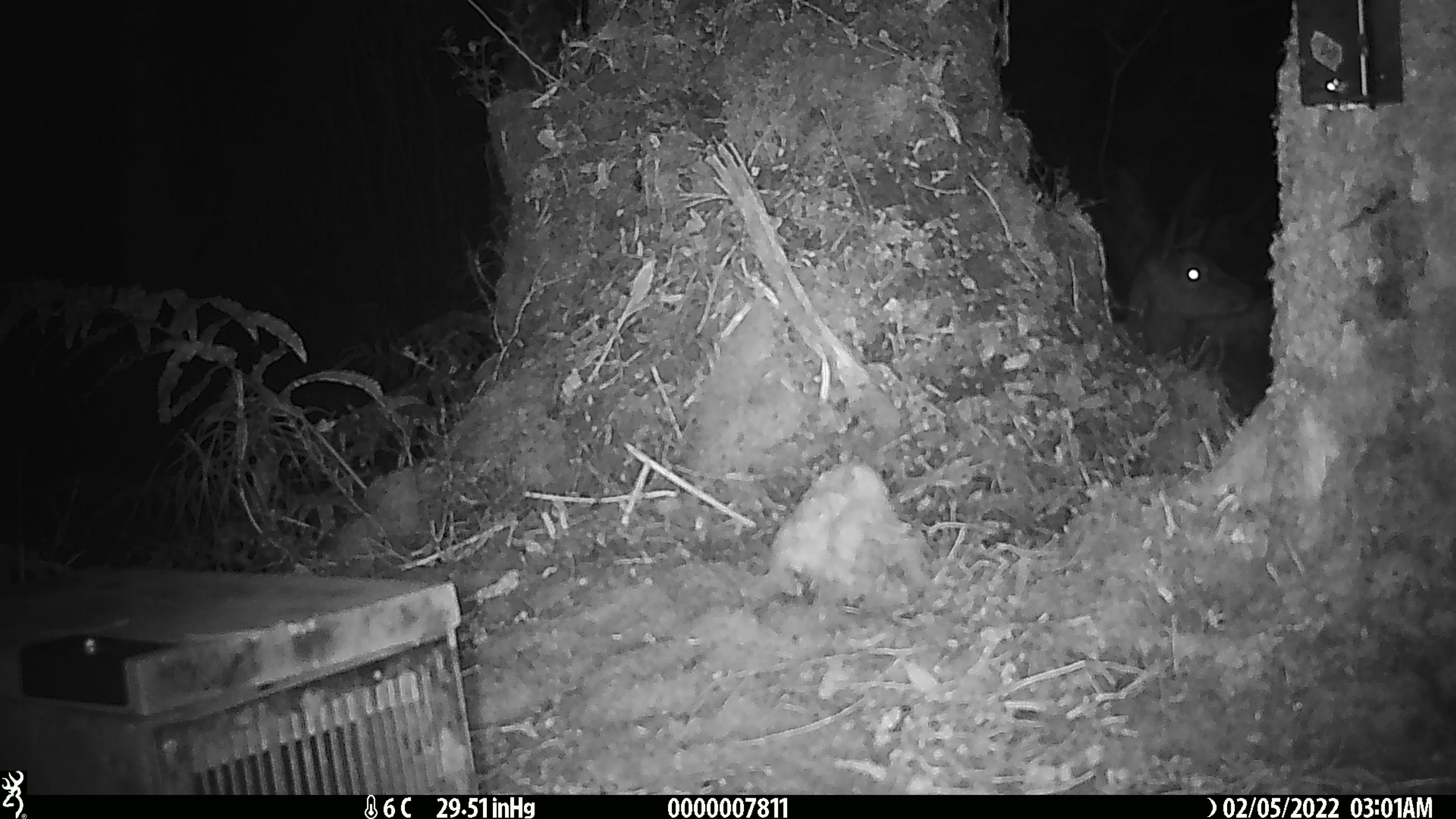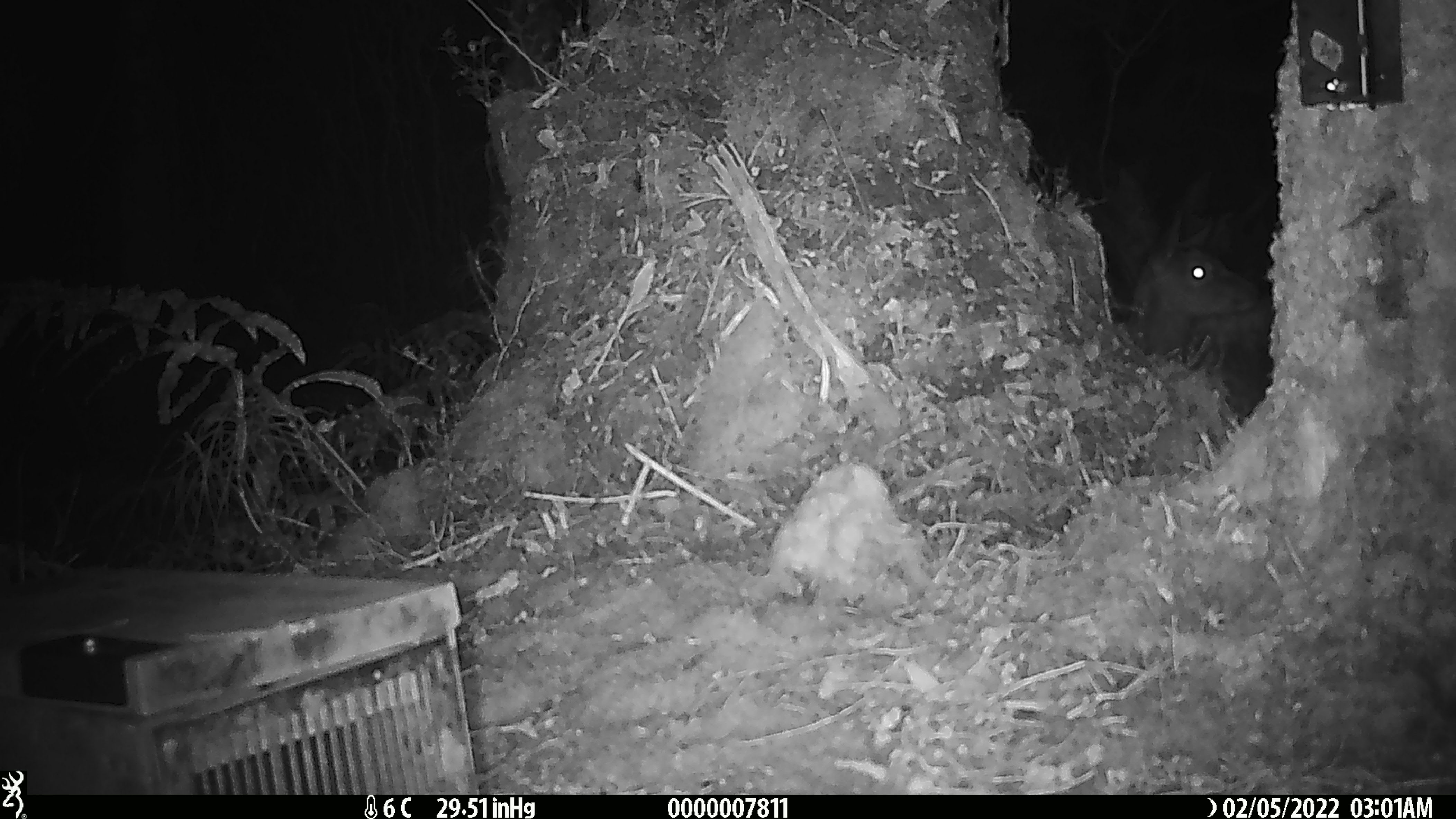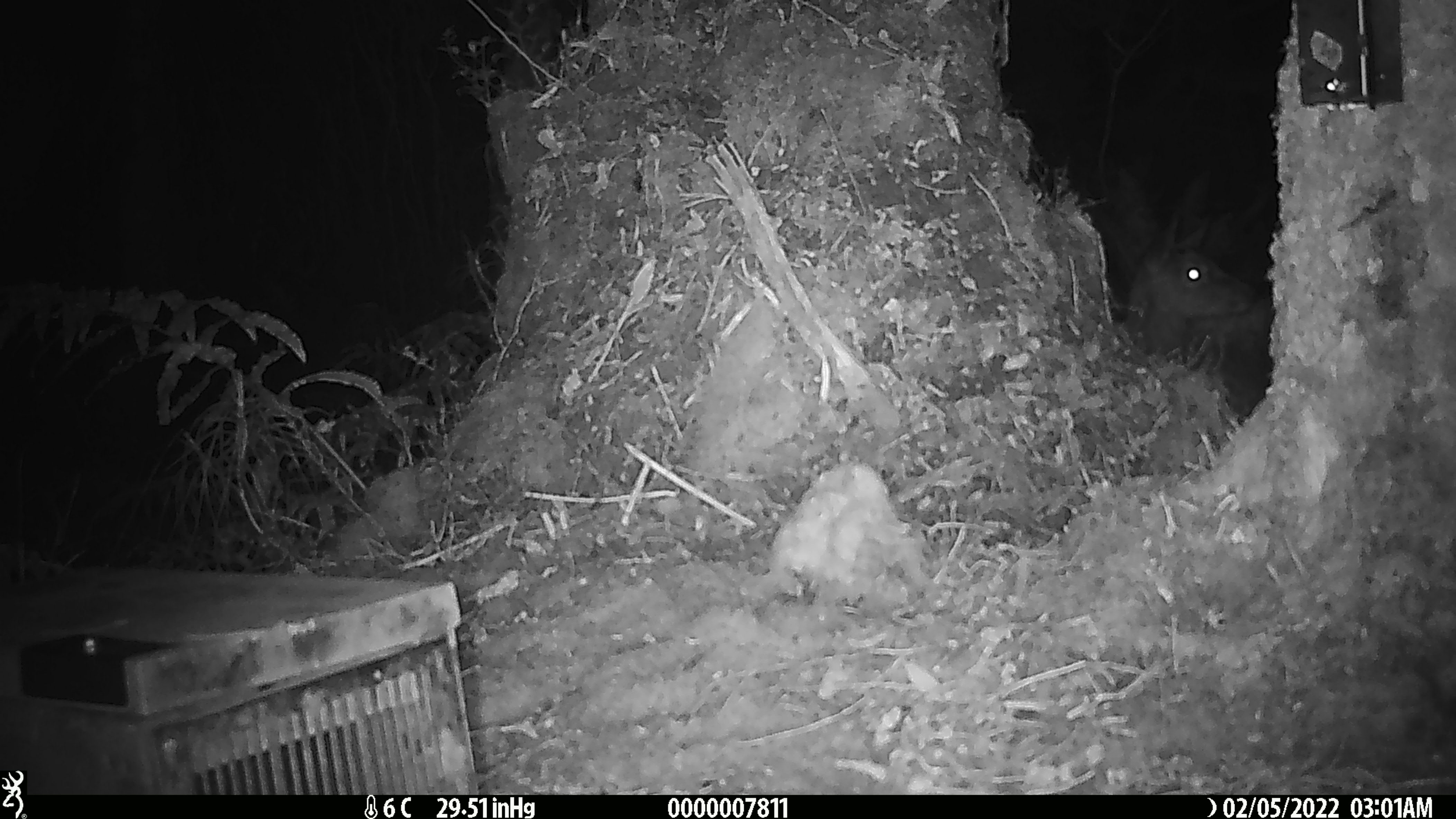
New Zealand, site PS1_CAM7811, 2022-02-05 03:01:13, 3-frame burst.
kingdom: Animalia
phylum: Chordata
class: Mammalia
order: Artiodactyla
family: Cervidae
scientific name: Cervidae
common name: deer